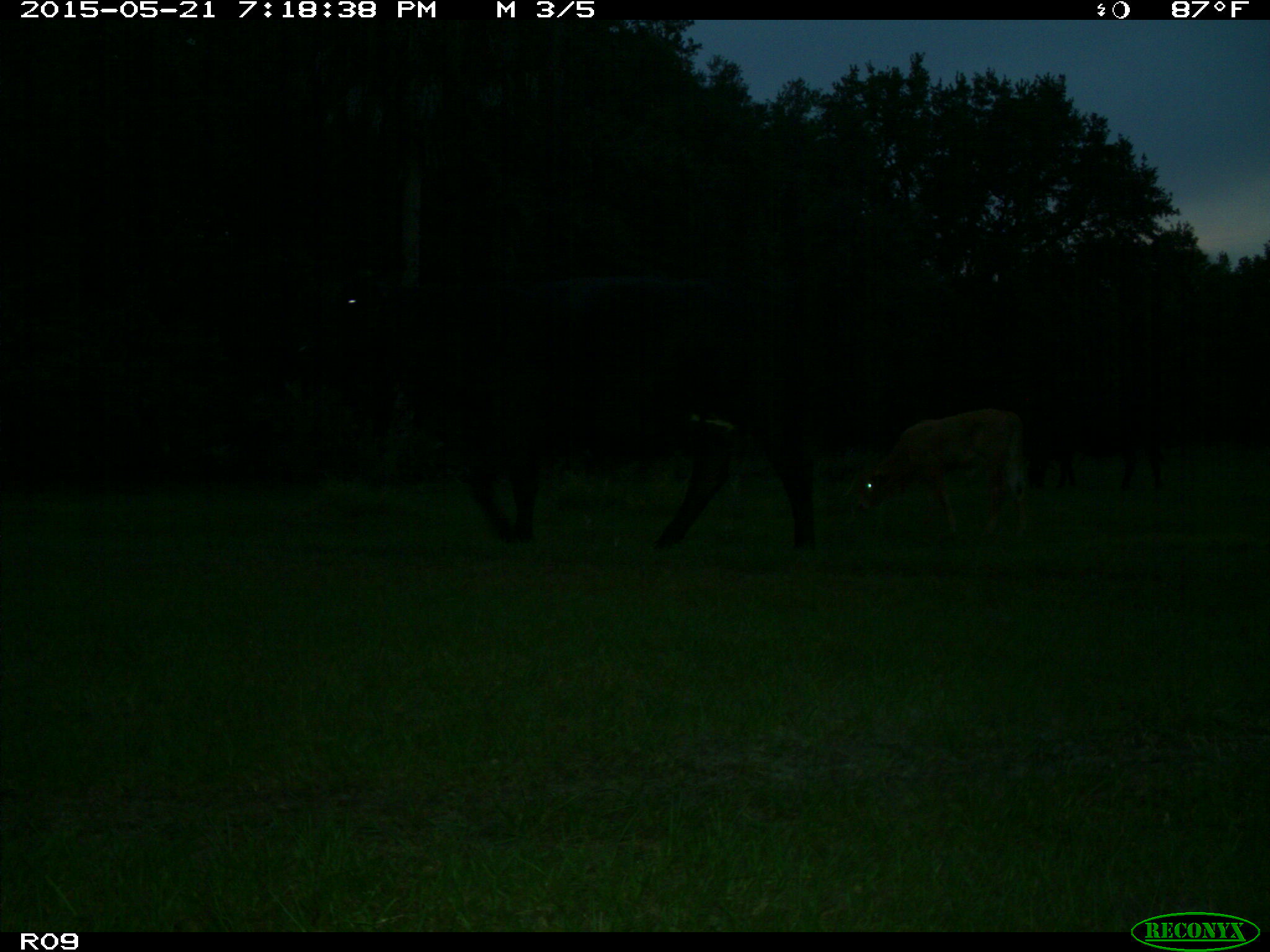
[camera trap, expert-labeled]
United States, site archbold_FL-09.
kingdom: Animalia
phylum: Chordata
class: Mammalia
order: Artiodactyla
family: Bovidae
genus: Bos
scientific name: Bos taurus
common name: domestic cow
Bos taurus (domestic cow).